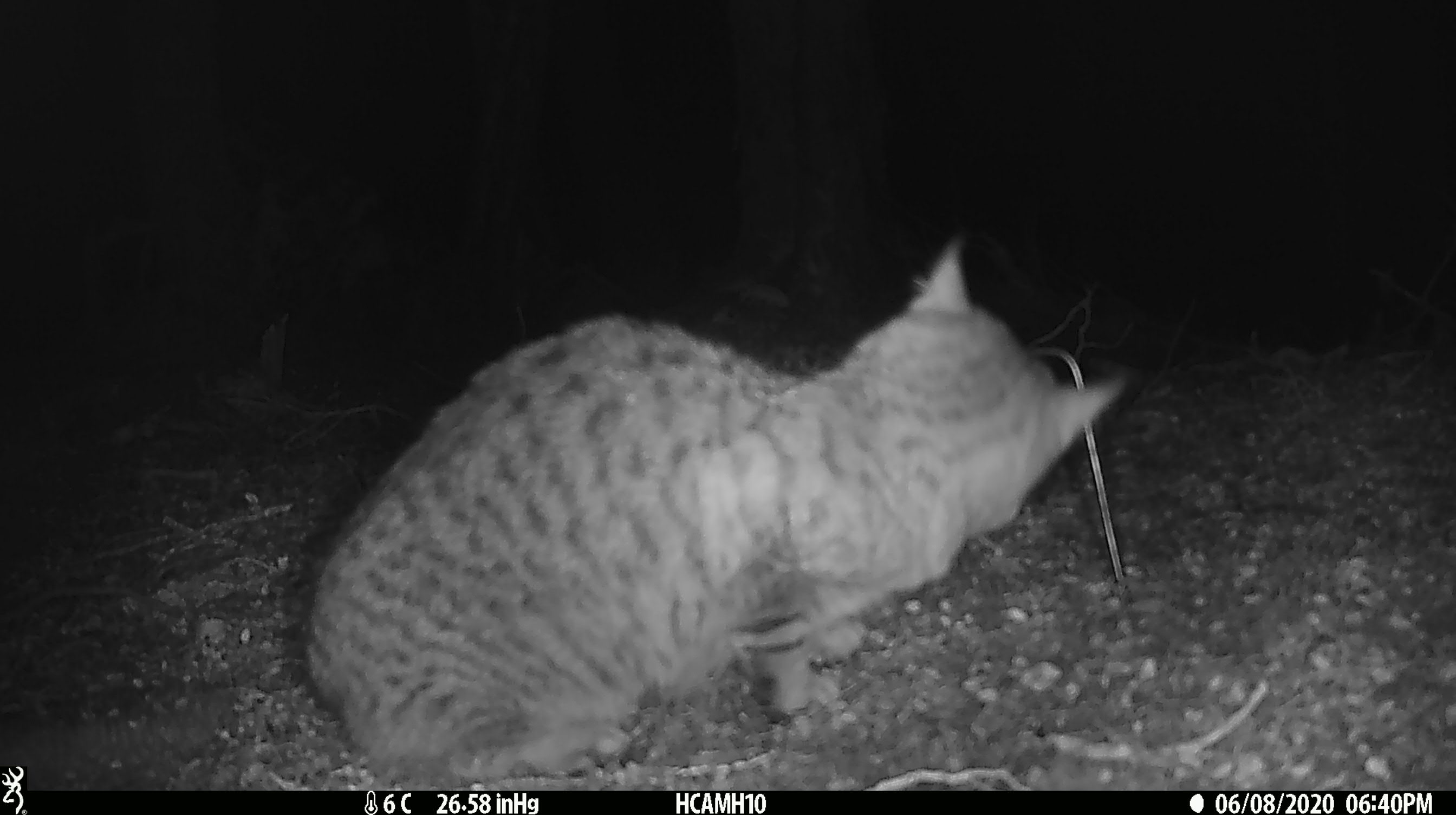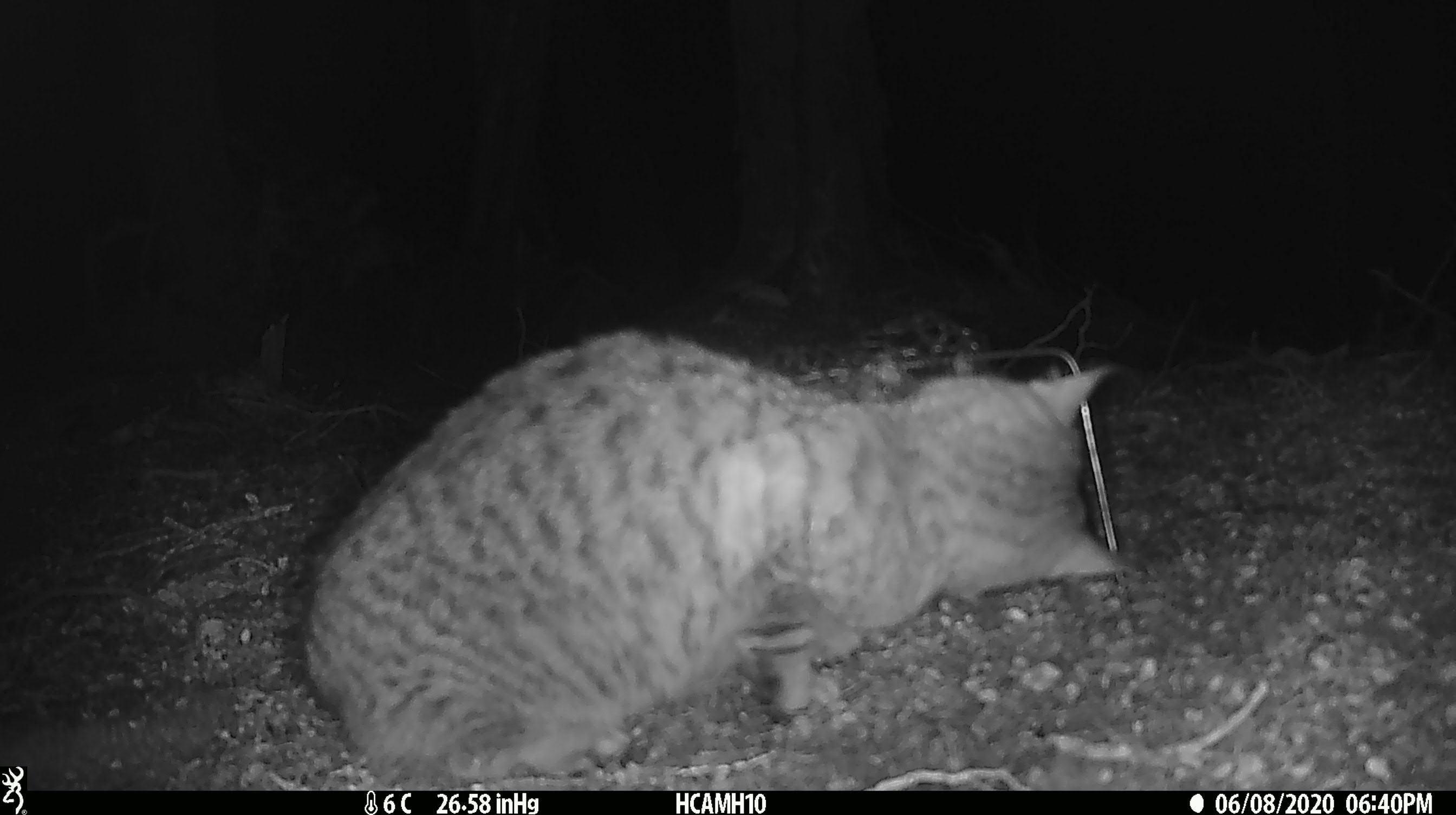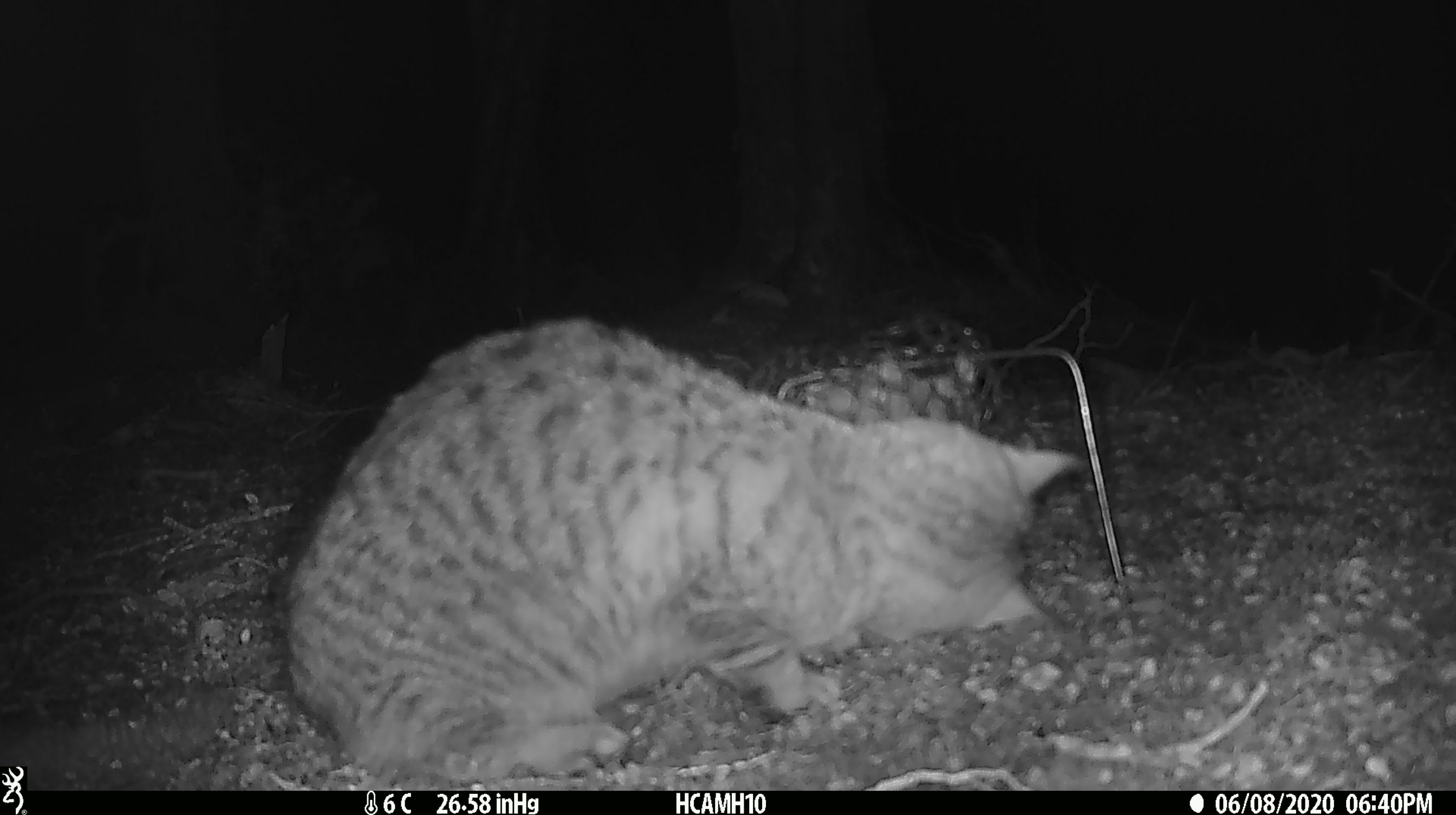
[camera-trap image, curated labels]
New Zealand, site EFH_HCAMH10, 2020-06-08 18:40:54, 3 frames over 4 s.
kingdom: Animalia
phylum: Chordata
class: Mammalia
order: Carnivora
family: Felidae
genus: Felis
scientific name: Felis catus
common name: domestic cat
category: cat